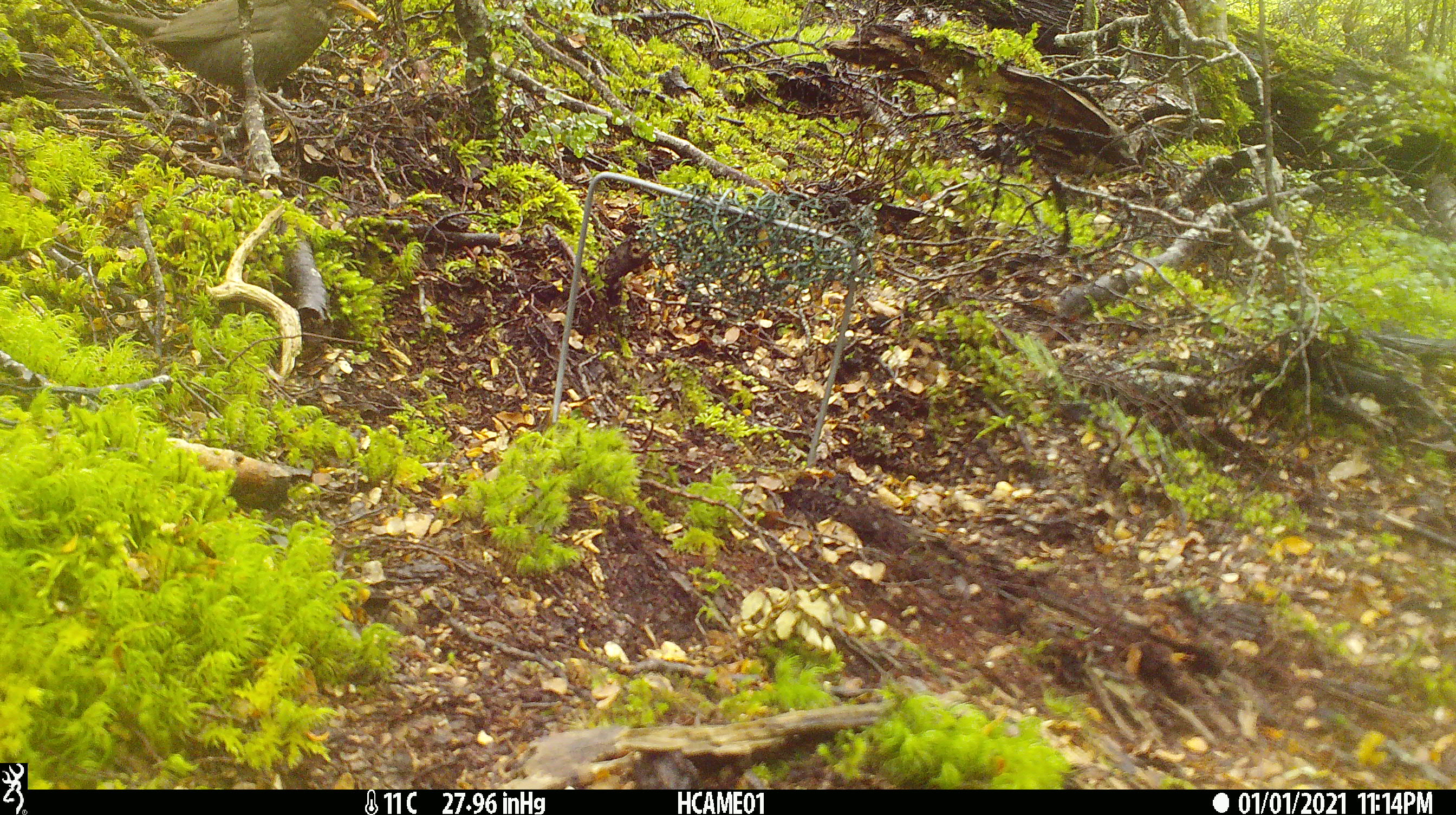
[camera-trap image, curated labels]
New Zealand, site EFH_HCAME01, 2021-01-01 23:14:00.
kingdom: Animalia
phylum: Chordata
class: Aves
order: Passeriformes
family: Turdidae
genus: Turdus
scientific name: Turdus merula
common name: eurasian blackbird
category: blackbird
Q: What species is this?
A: Blackbird (eurasian blackbird) (Turdus merula).